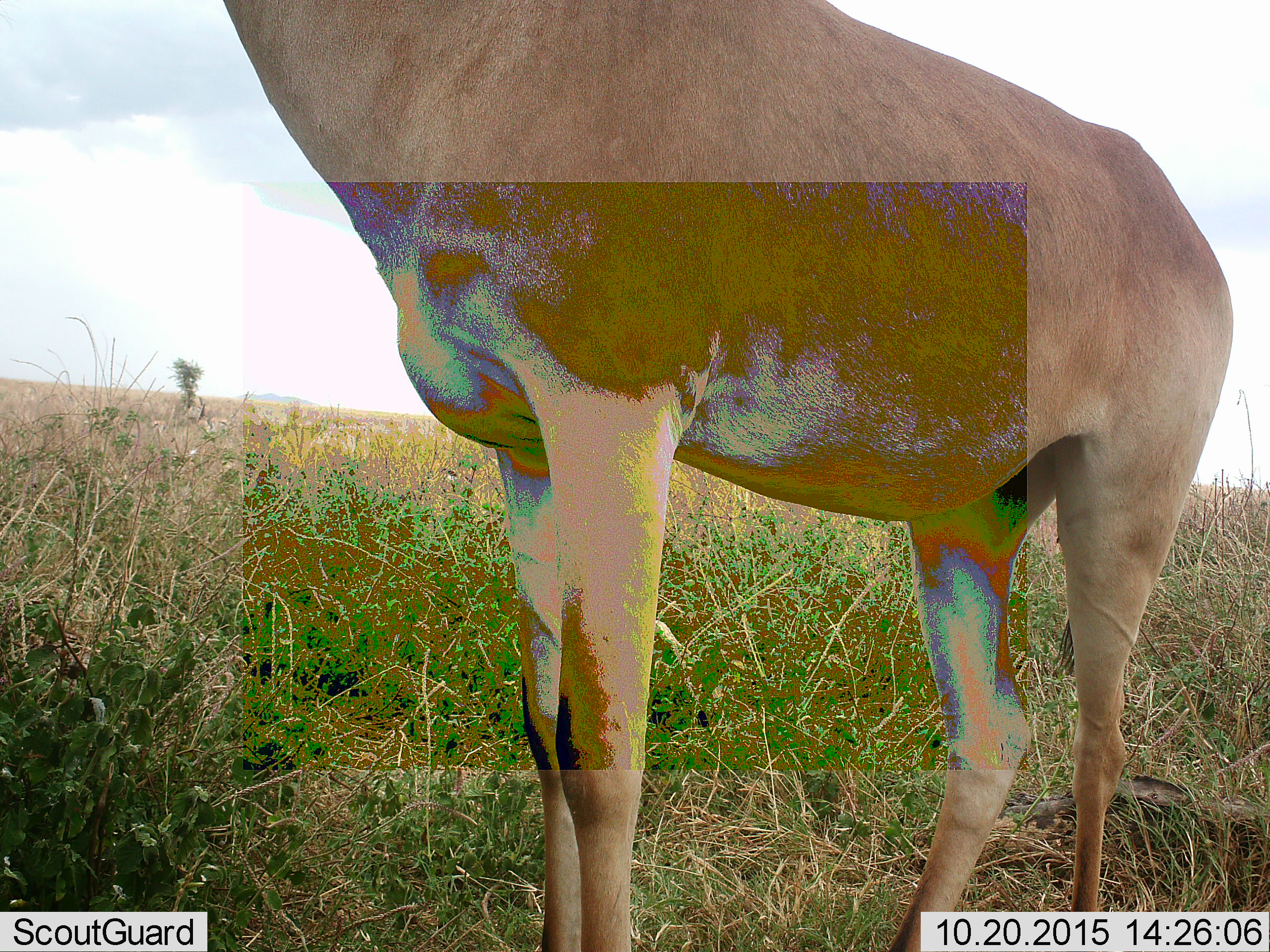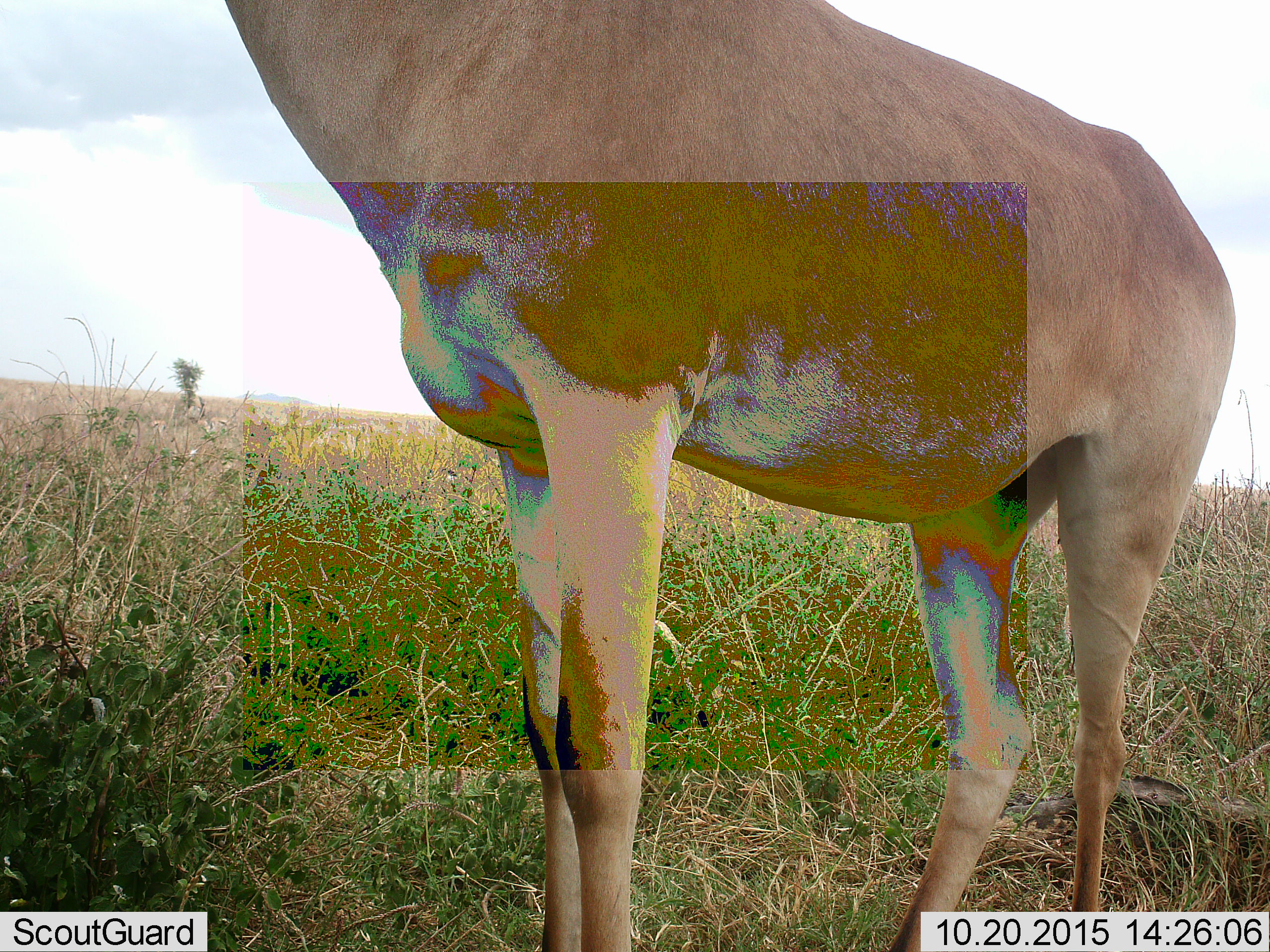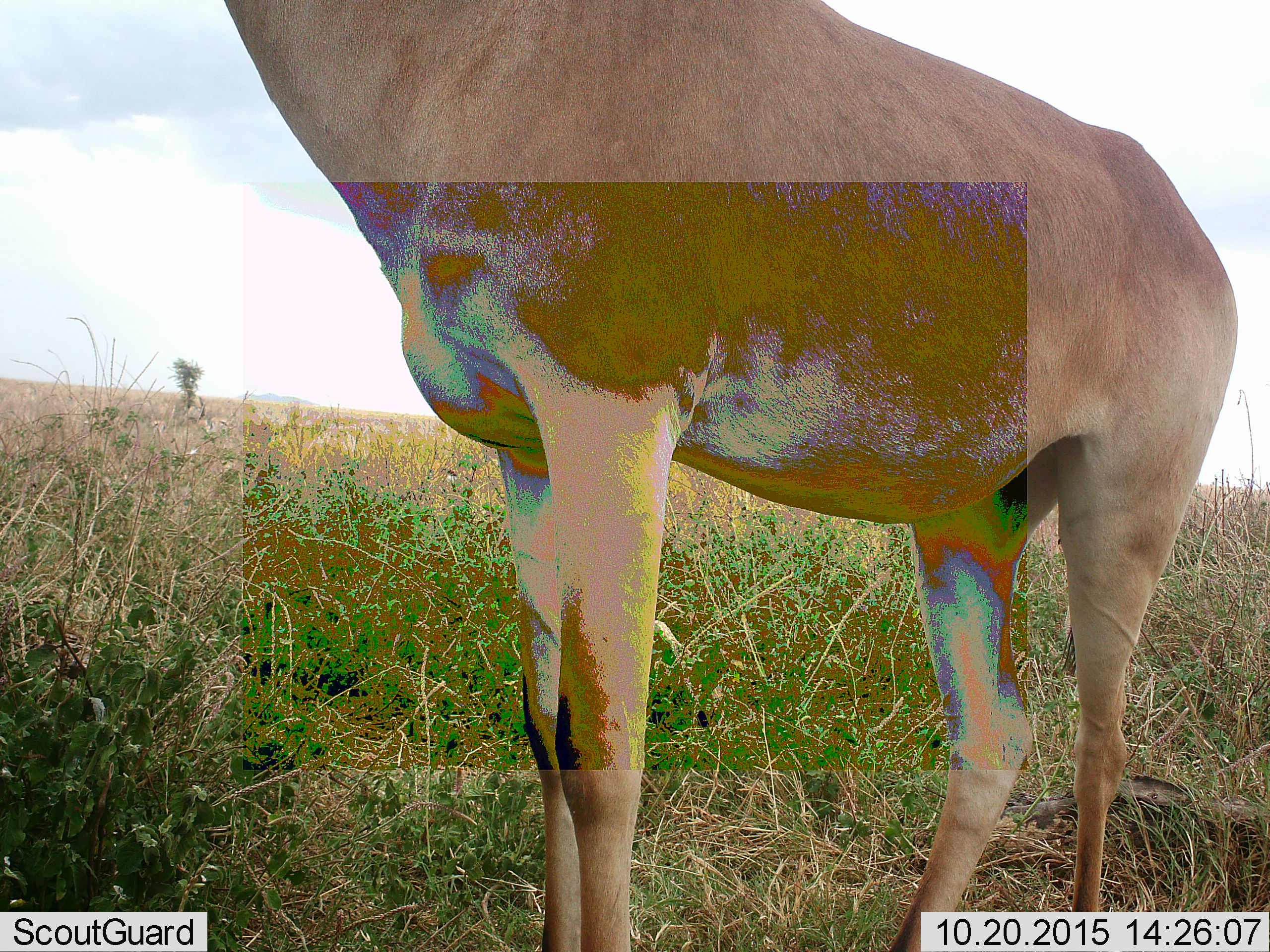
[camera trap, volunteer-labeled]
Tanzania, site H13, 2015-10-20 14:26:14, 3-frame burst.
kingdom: Animalia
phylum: Chordata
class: Mammalia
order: Artiodactyla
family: Bovidae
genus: Alcelaphus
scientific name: Alcelaphus buselaphus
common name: hartebeest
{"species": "hartebeest (Alcelaphus buselaphus)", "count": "1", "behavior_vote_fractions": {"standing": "86%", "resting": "0%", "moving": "0%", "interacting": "14%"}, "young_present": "0%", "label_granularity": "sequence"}